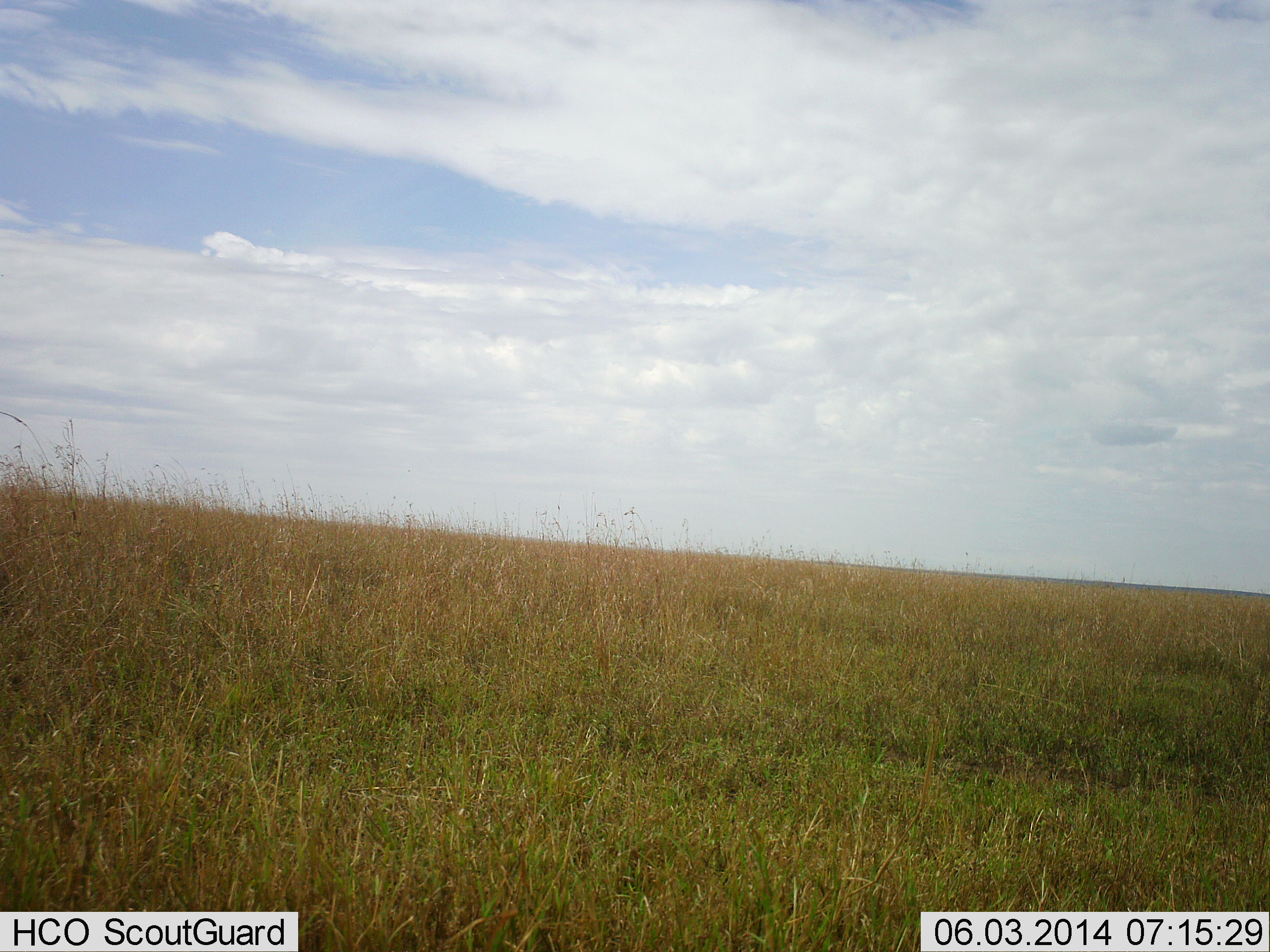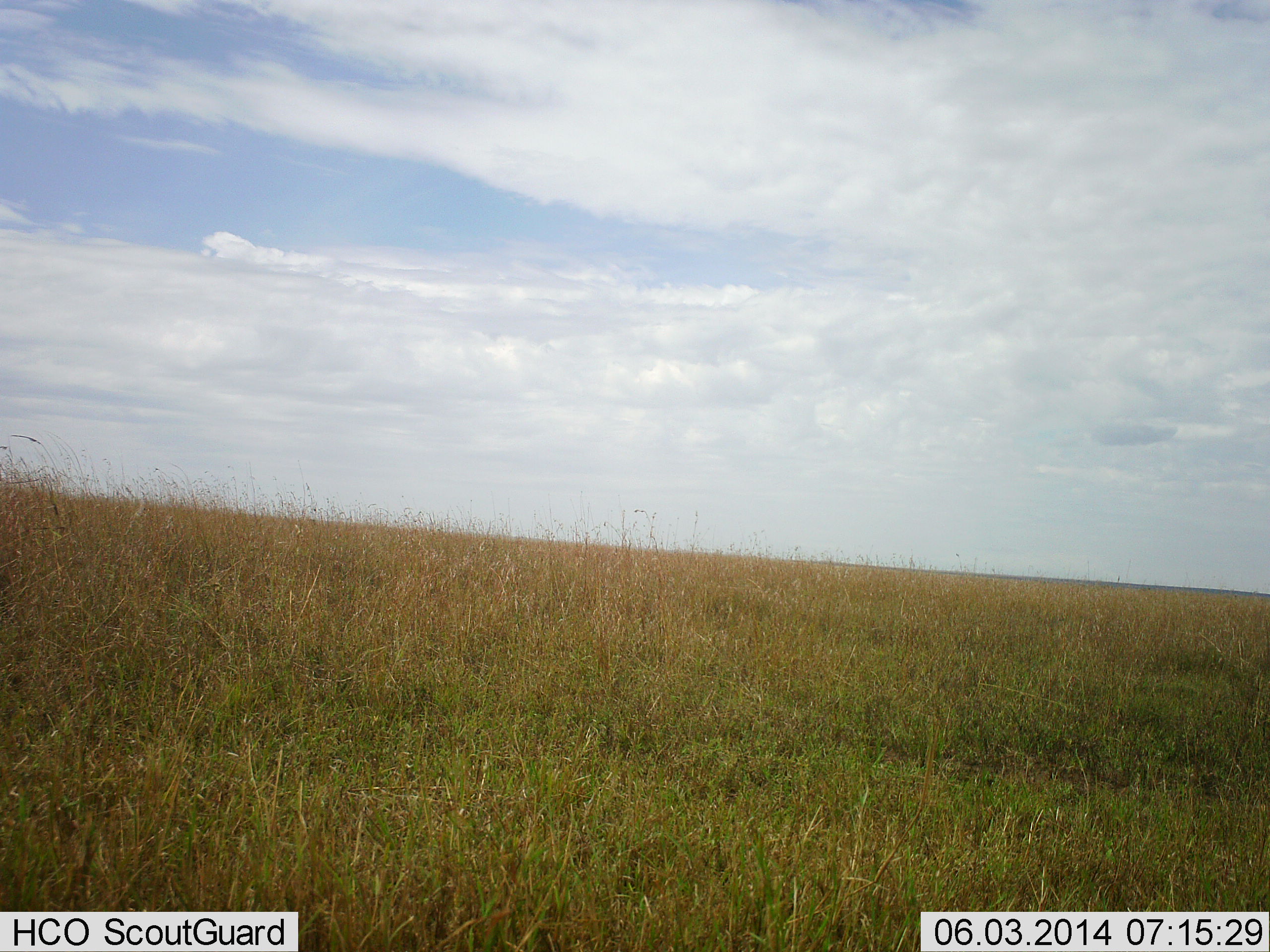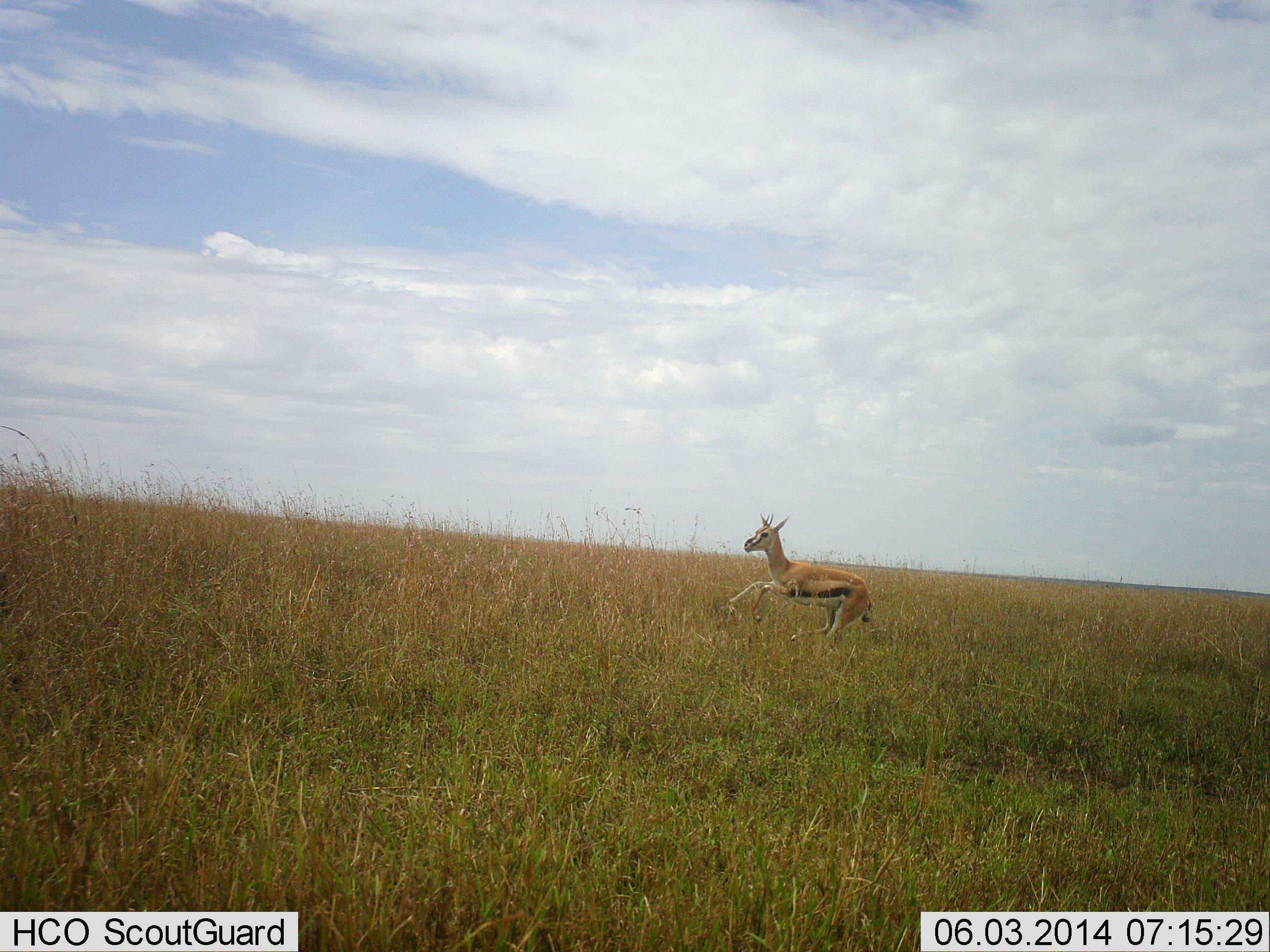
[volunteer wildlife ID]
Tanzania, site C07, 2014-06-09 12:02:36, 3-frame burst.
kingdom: Animalia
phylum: Chordata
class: Mammalia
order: Artiodactyla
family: Bovidae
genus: Eudorcas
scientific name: Eudorcas thomsonii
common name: thomson's gazelle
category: gazellethomsons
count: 1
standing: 0%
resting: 0%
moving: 100%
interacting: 0%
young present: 0%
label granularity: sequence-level